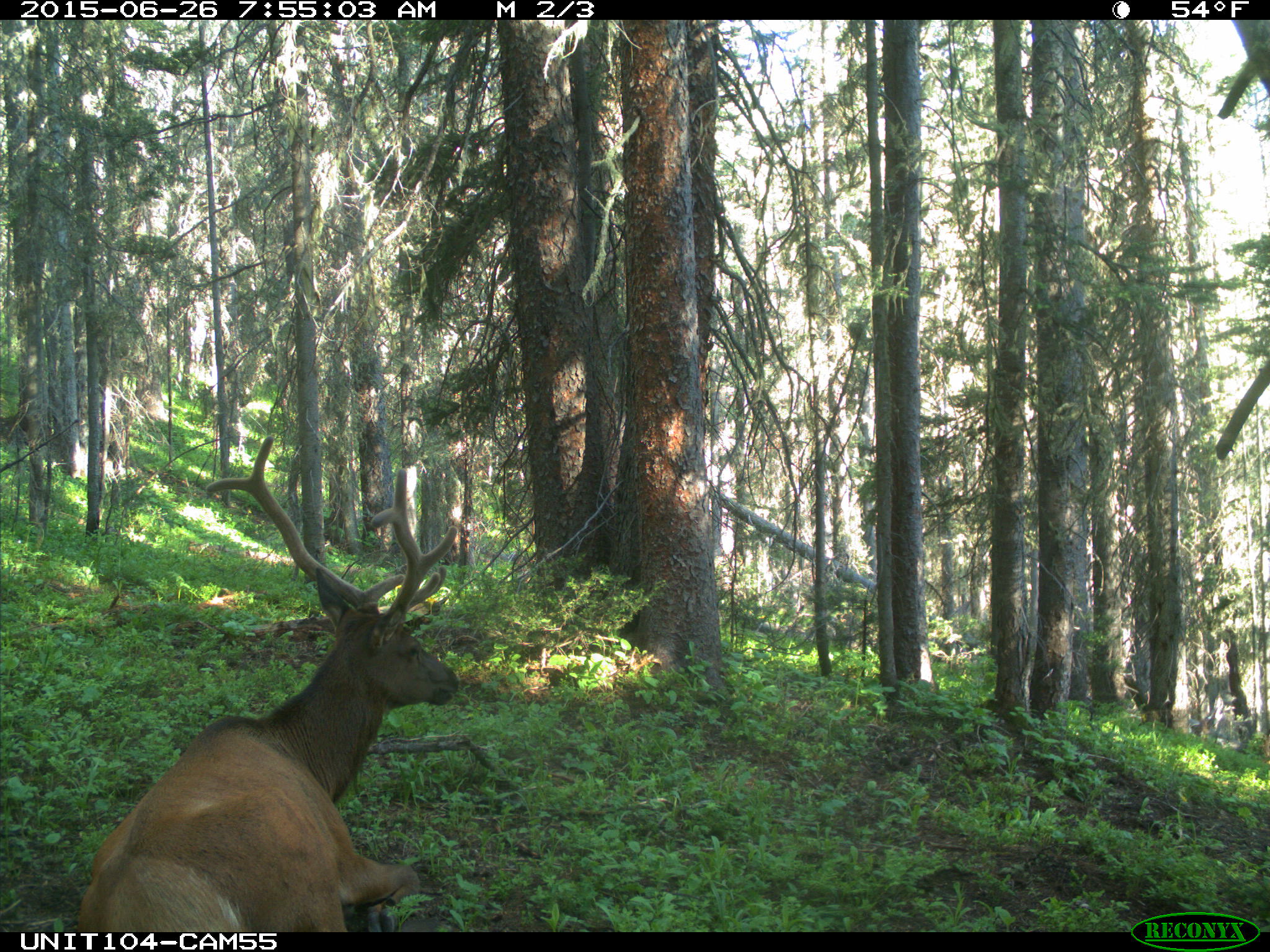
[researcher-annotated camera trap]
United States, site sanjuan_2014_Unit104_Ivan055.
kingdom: Animalia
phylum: Chordata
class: Mammalia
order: Artiodactyla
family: Cervidae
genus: Cervus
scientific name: Cervus elaphus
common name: red deer